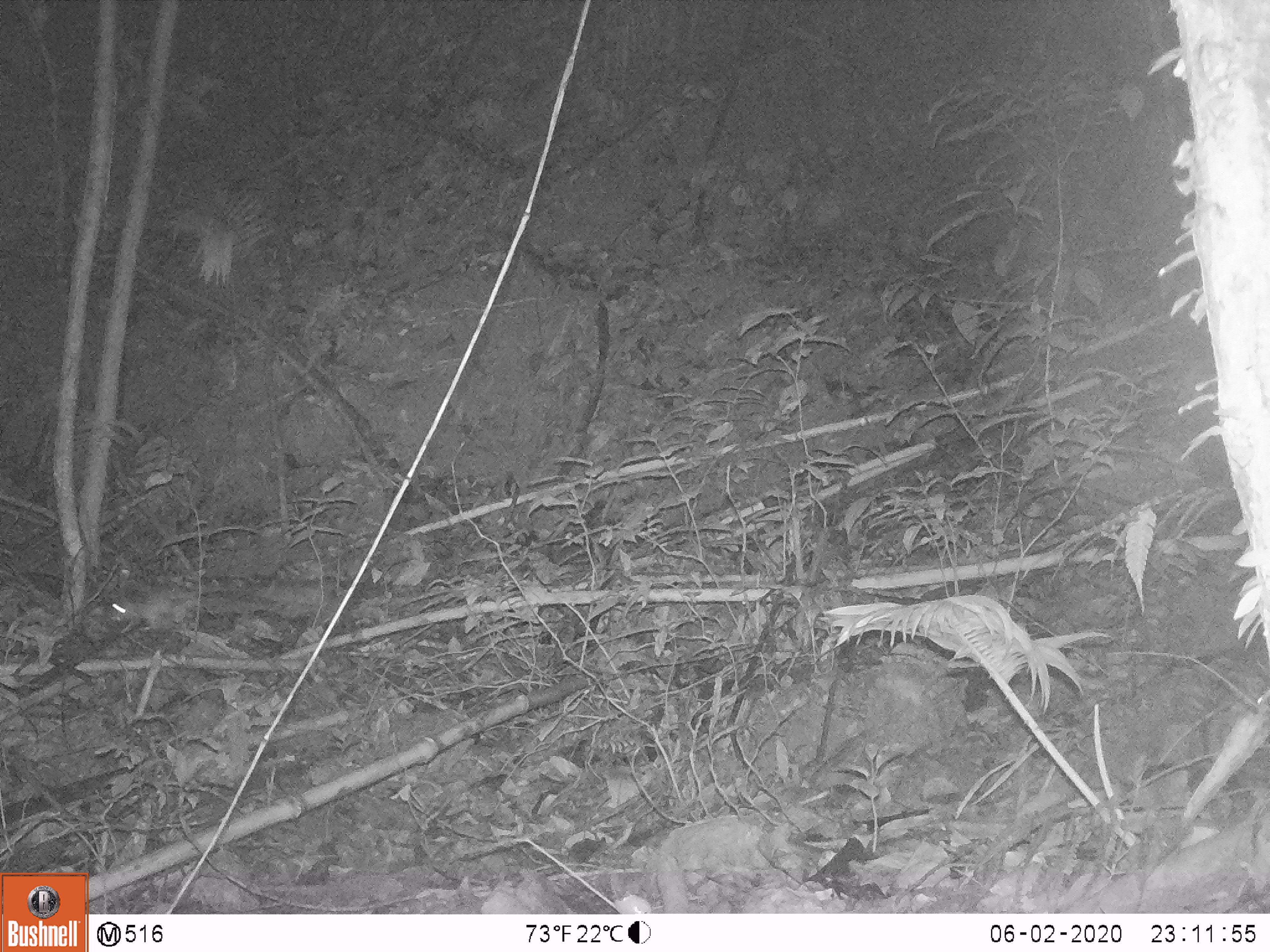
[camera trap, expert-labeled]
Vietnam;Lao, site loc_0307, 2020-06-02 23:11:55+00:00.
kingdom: Animalia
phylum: Chordata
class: Mammalia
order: Rodentia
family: Muridae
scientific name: Muridae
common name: old-world mice and rats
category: unidentified murid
Unidentified murid (old-world mice and rats) (Muridae). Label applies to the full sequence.